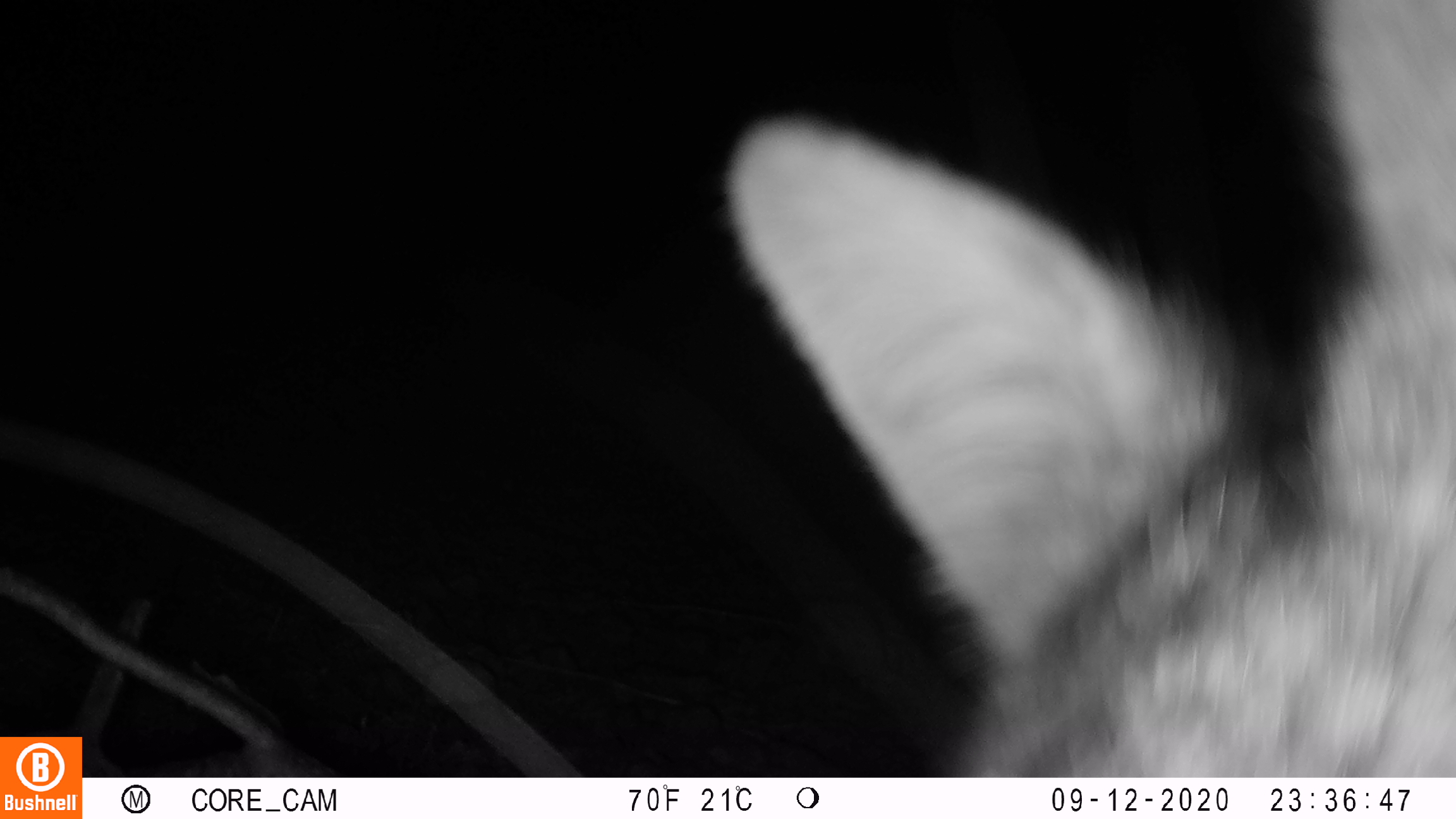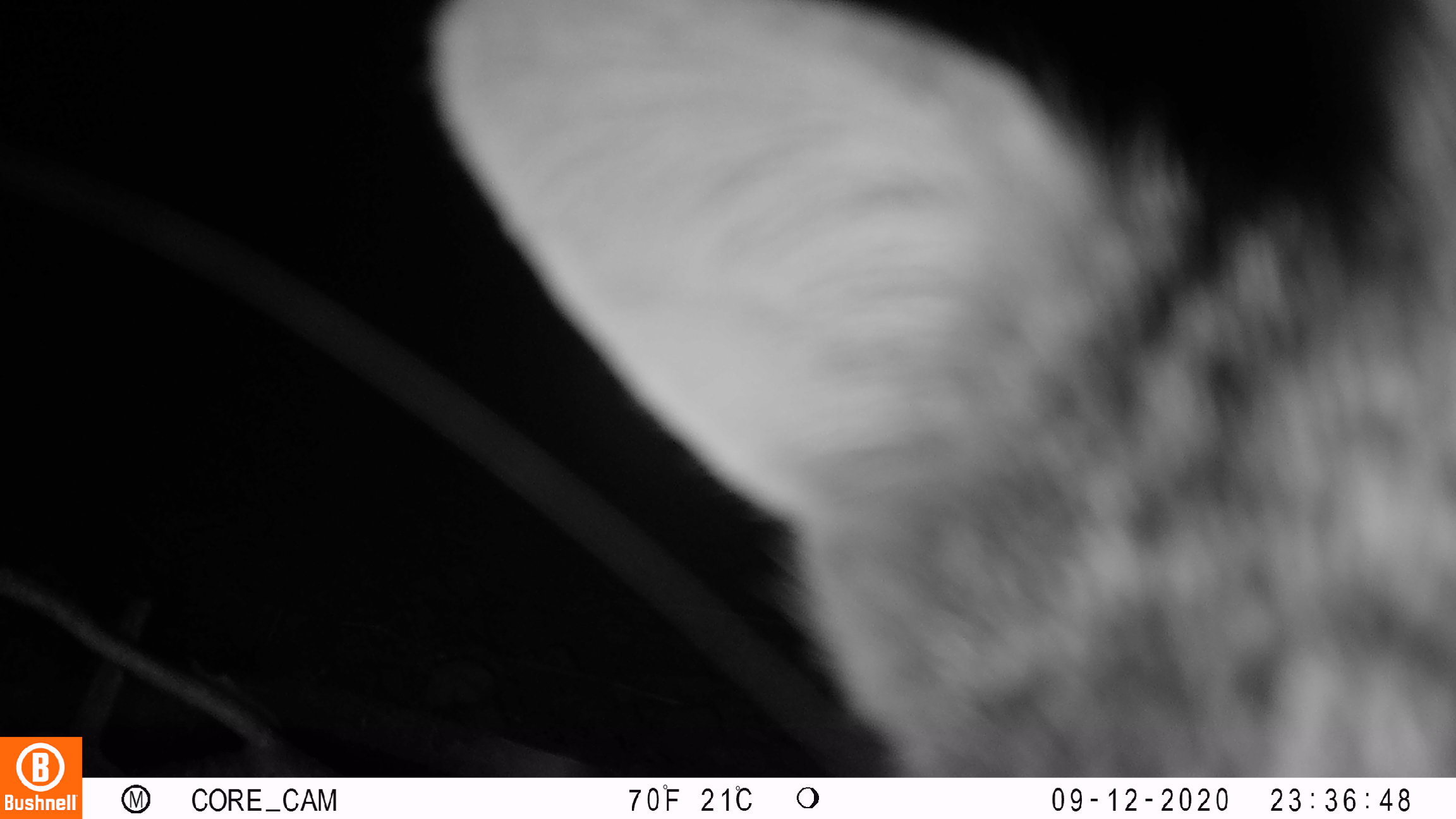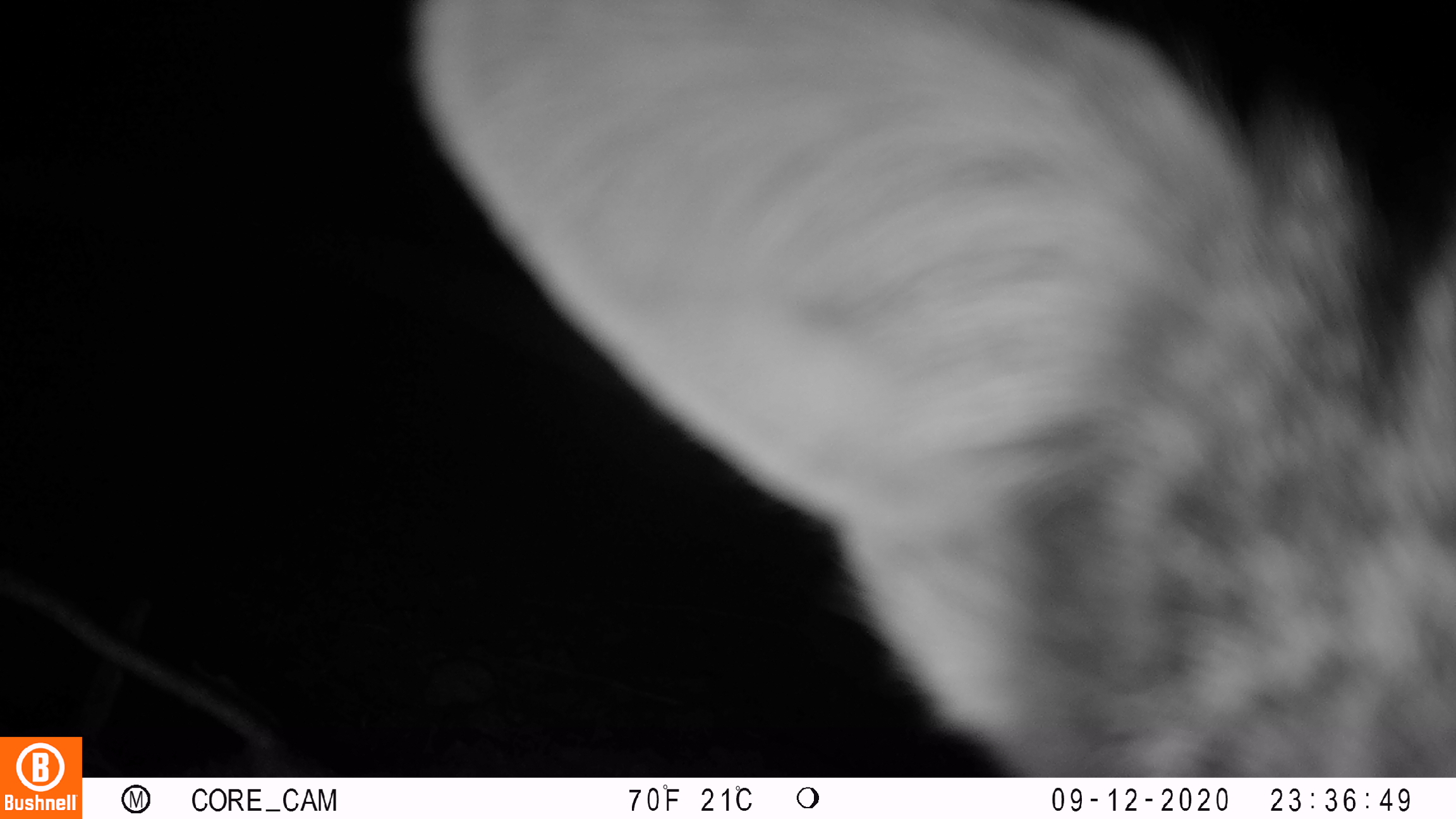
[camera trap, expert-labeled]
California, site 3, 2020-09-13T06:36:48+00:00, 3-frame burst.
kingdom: Animalia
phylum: Chordata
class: Mammalia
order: Carnivora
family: Canidae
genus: Urocyon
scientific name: Urocyon cinereoargenteus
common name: gray fox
Gray fox (Urocyon cinereoargenteus).